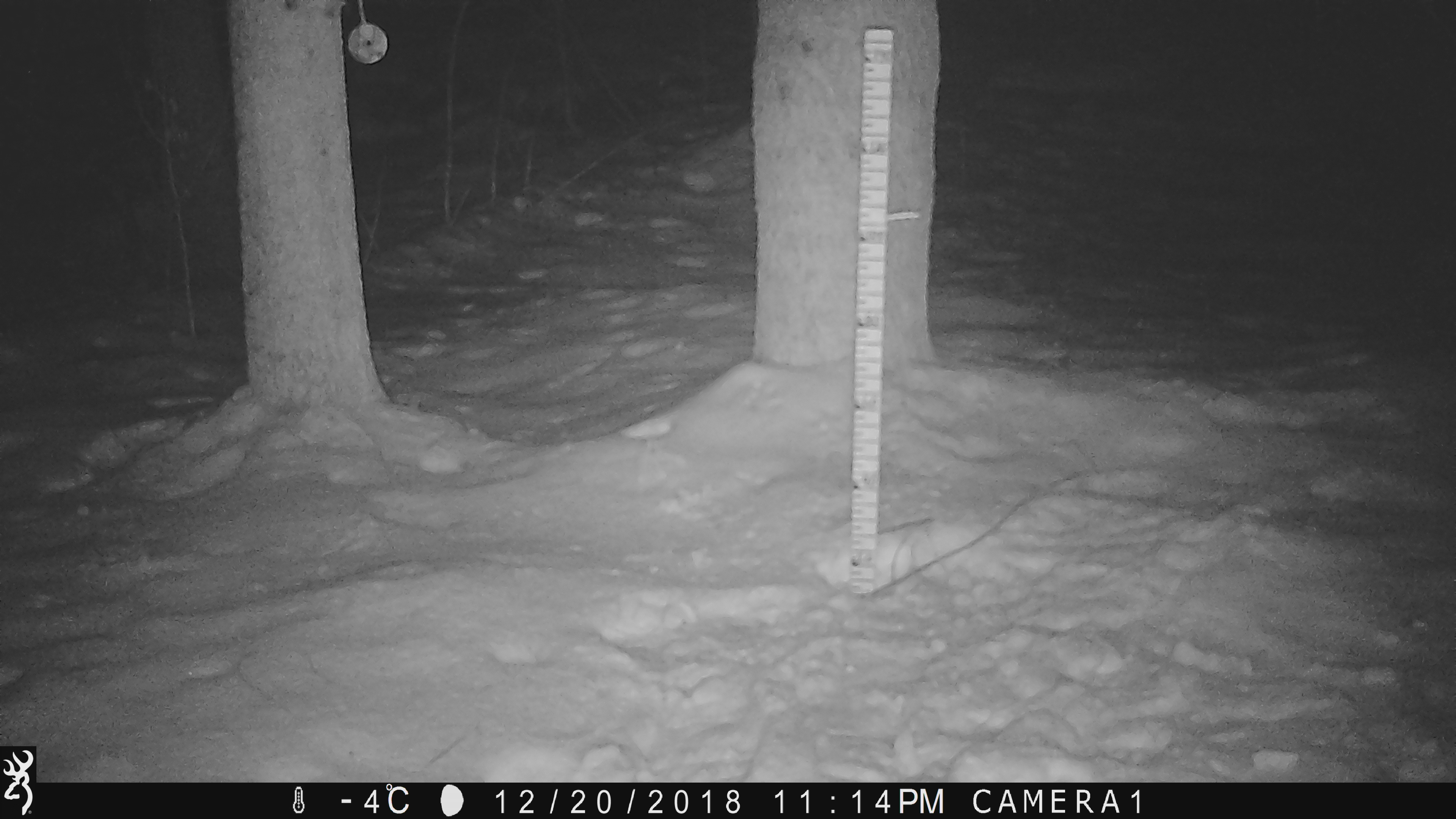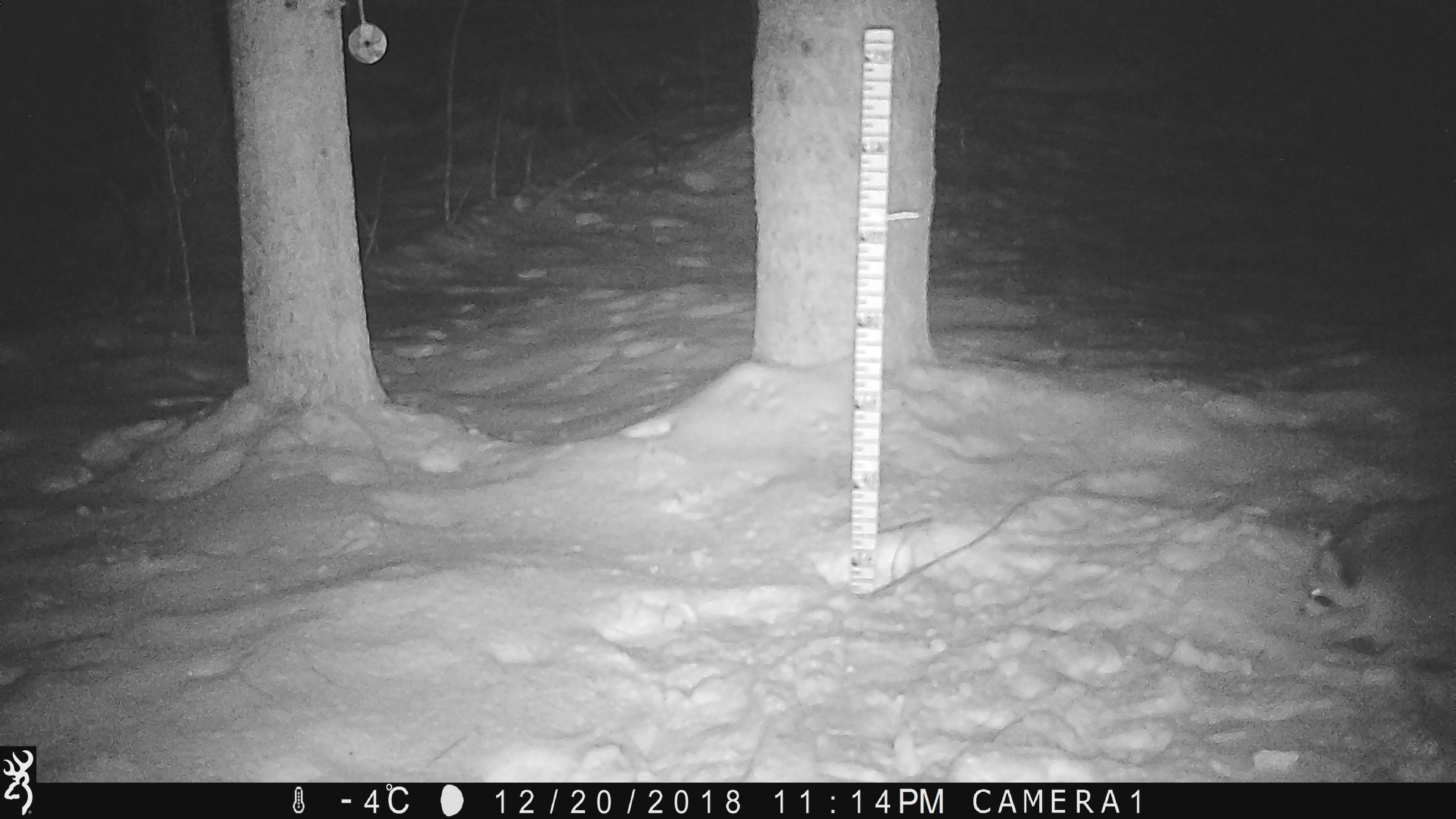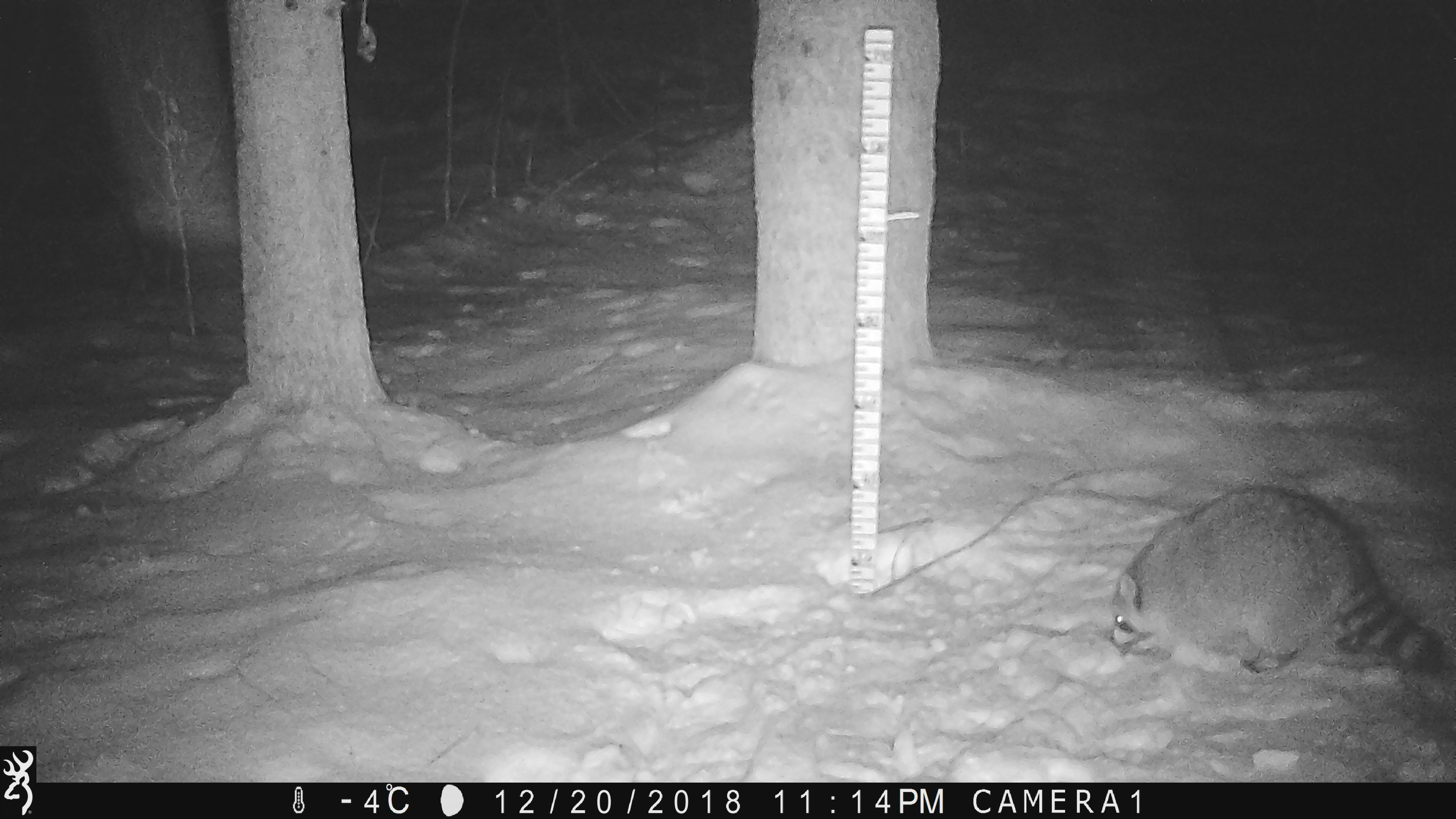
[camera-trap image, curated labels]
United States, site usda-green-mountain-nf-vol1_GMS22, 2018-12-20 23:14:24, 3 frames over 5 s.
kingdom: Animalia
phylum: Chordata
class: Mammalia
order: Carnivora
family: Procyonidae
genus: Procyon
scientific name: Procyon lotor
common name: raccoon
Raccoon (Procyon lotor).